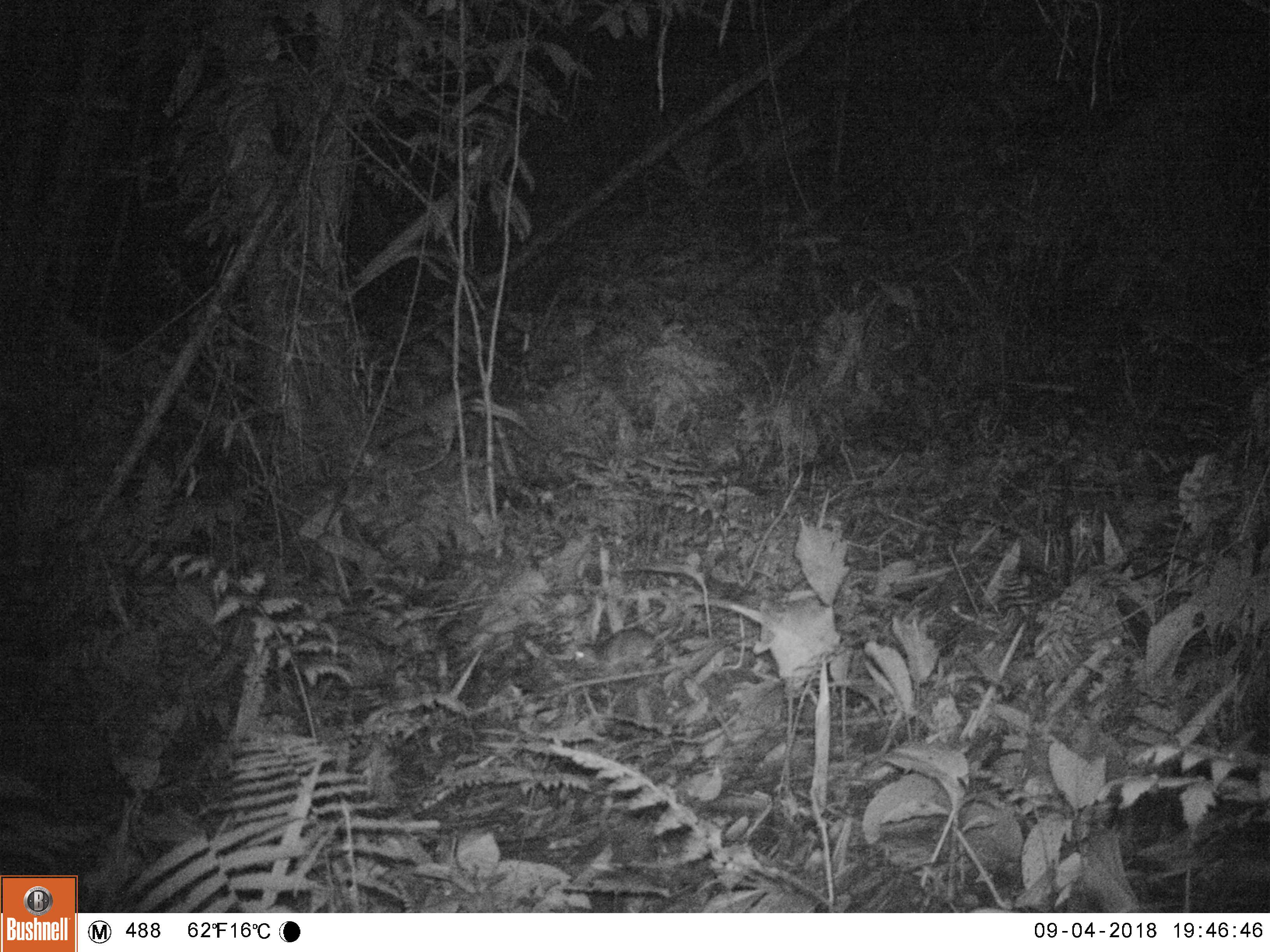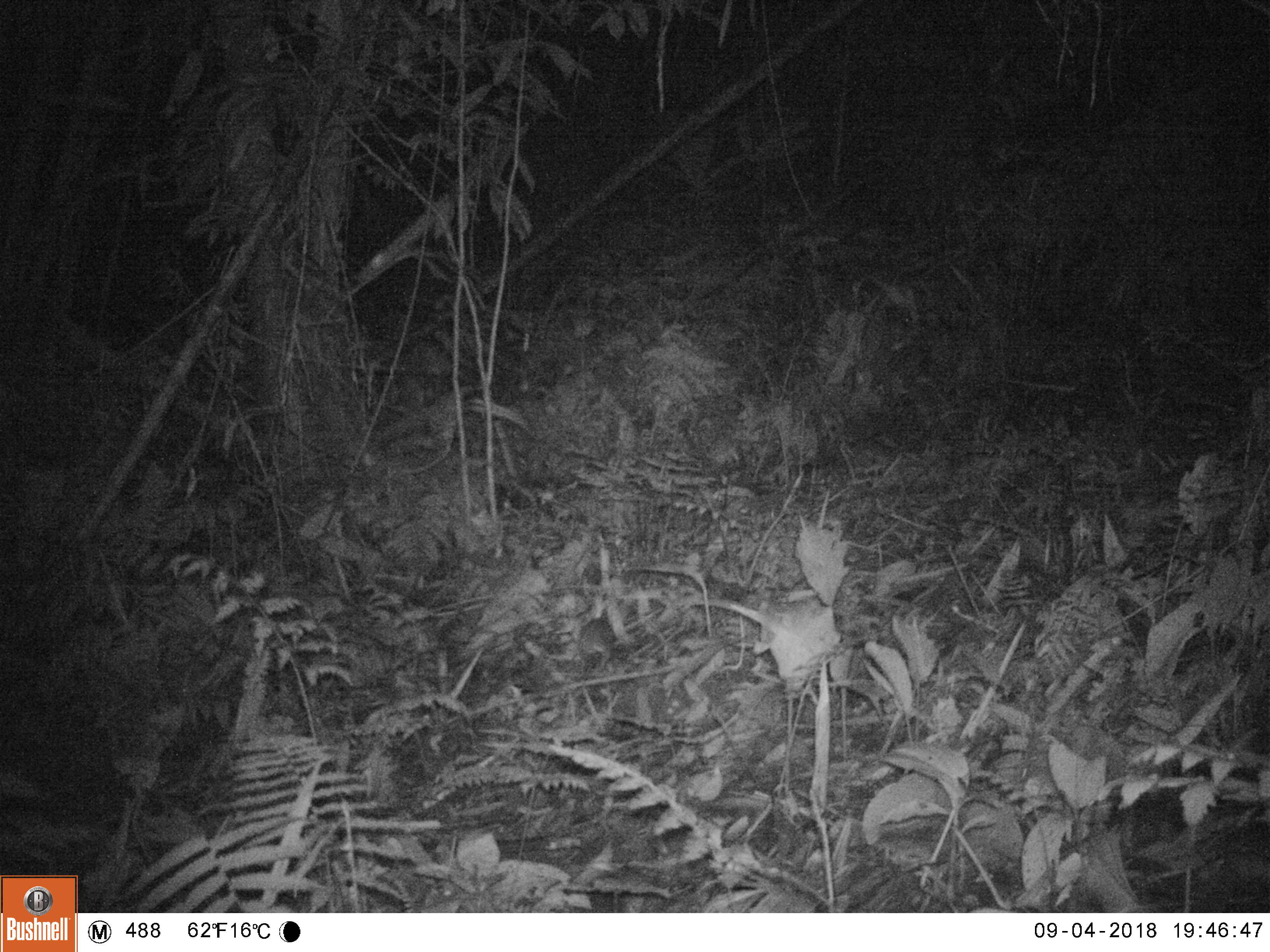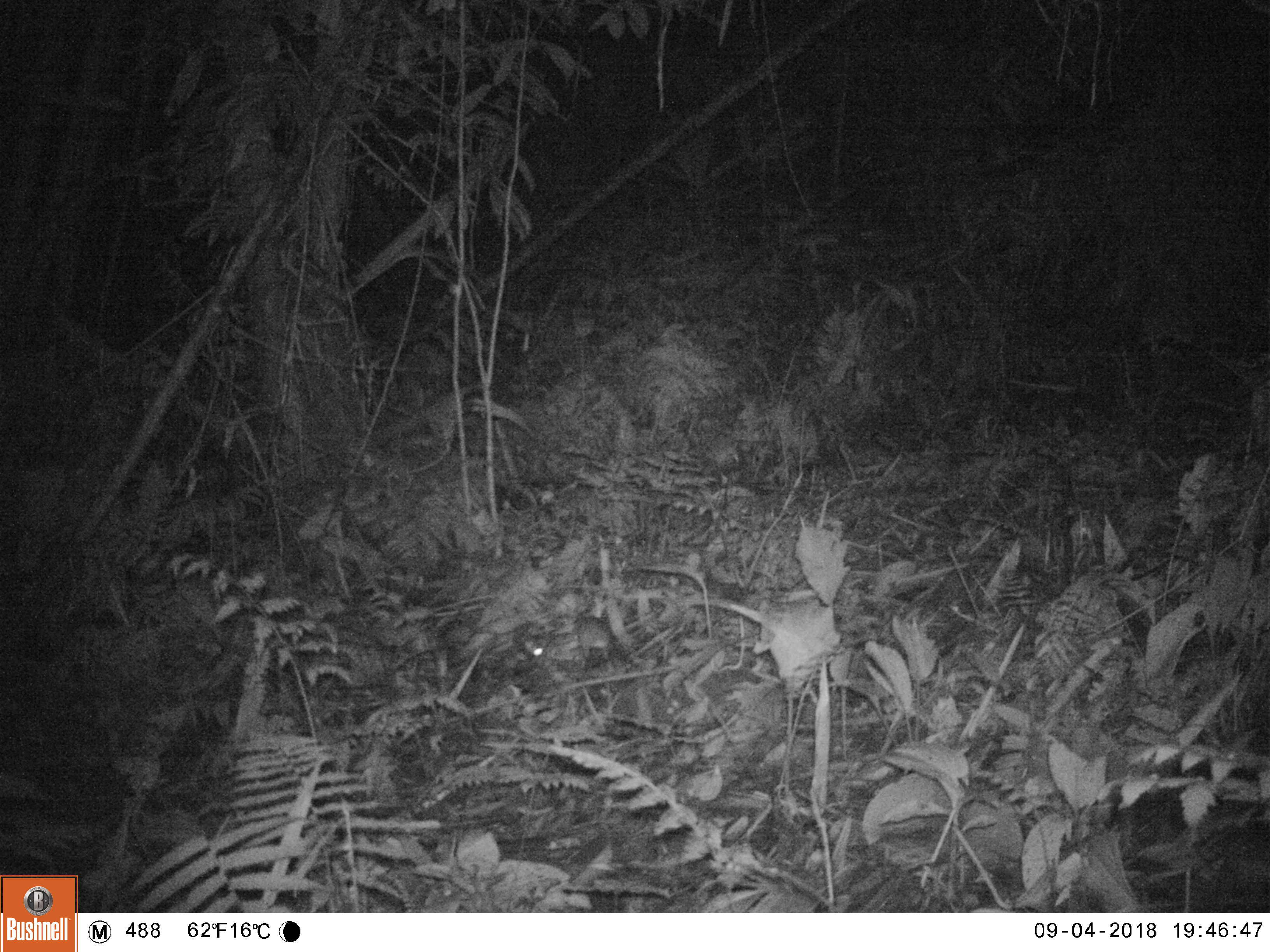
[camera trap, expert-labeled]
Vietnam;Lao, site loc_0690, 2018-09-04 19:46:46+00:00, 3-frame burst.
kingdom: Animalia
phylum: Chordata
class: Mammalia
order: Rodentia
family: Muridae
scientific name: Muridae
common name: old-world mice and rats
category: unidentified murid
Unidentified murid (old-world mice and rats) (Muridae). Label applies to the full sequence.